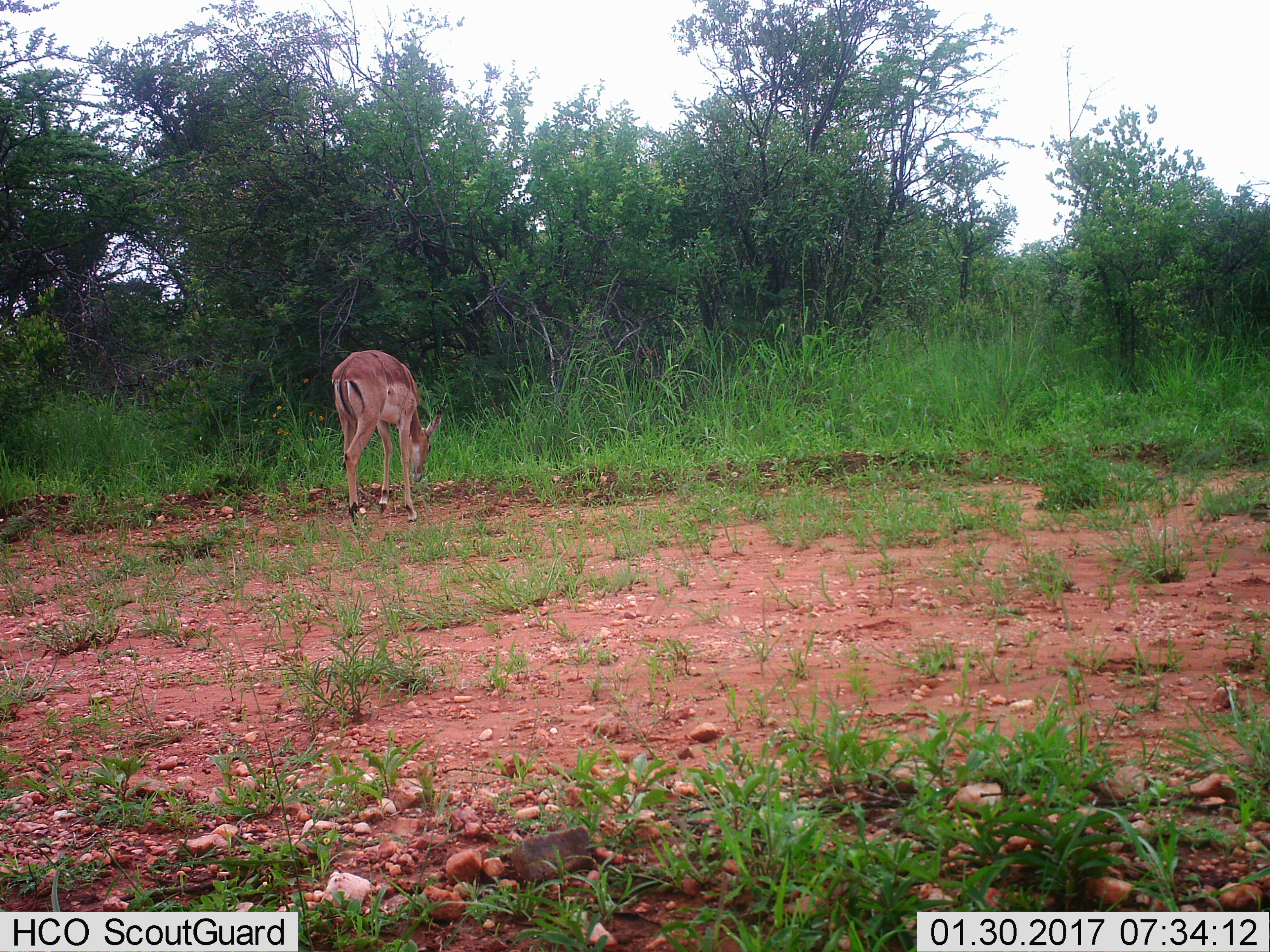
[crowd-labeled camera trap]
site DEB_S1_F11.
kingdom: Animalia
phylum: Chordata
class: Mammalia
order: Artiodactyla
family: Bovidae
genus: Aepyceros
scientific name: Aepyceros melampus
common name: impala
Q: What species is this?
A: Impala (Aepyceros melampus).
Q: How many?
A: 1.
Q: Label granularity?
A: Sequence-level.